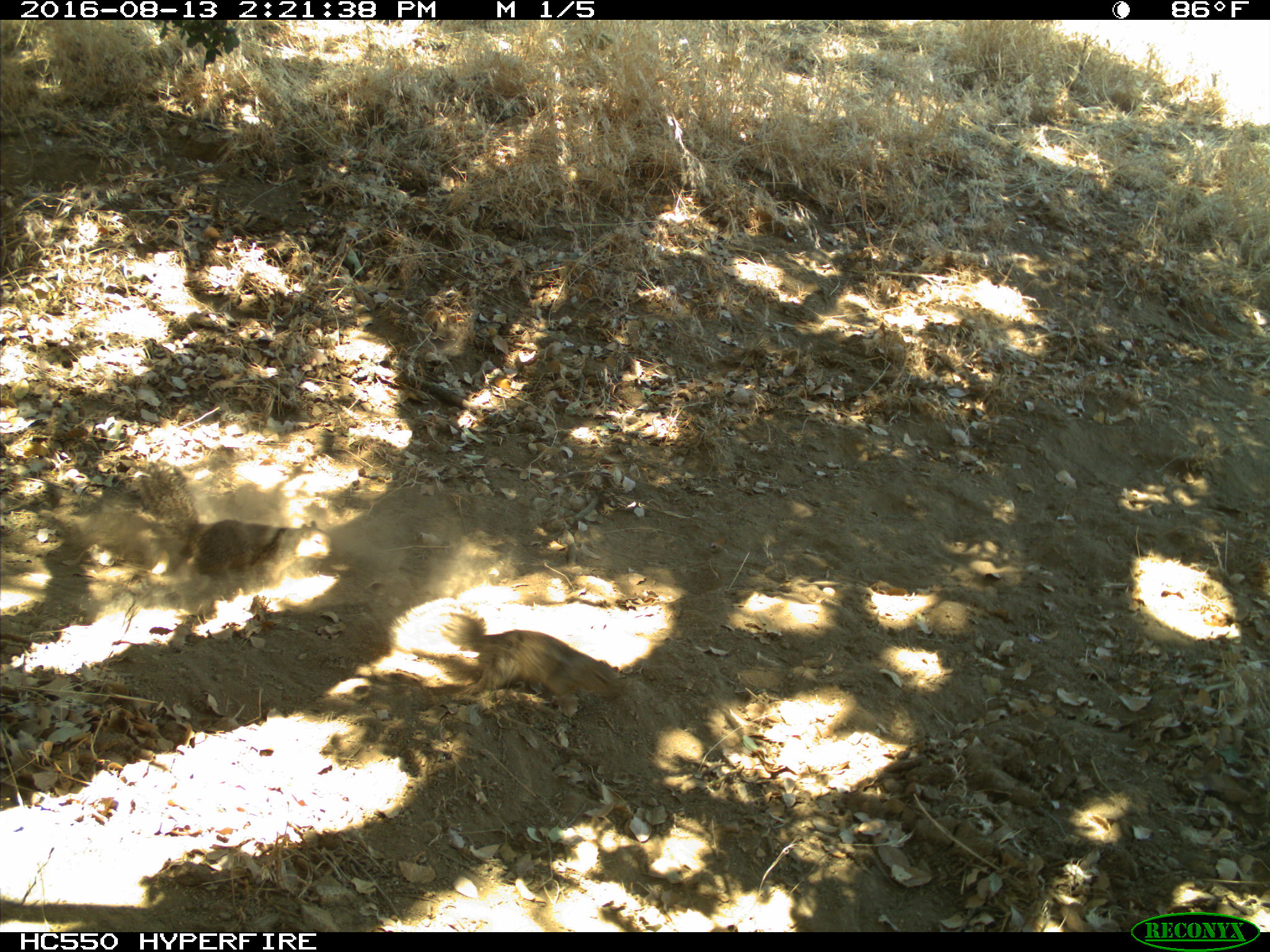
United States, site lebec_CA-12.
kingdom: Animalia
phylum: Chordata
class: Mammalia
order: Rodentia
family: Sciuridae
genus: Otospermophilus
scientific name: Otospermophilus beecheyi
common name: california ground squirrel